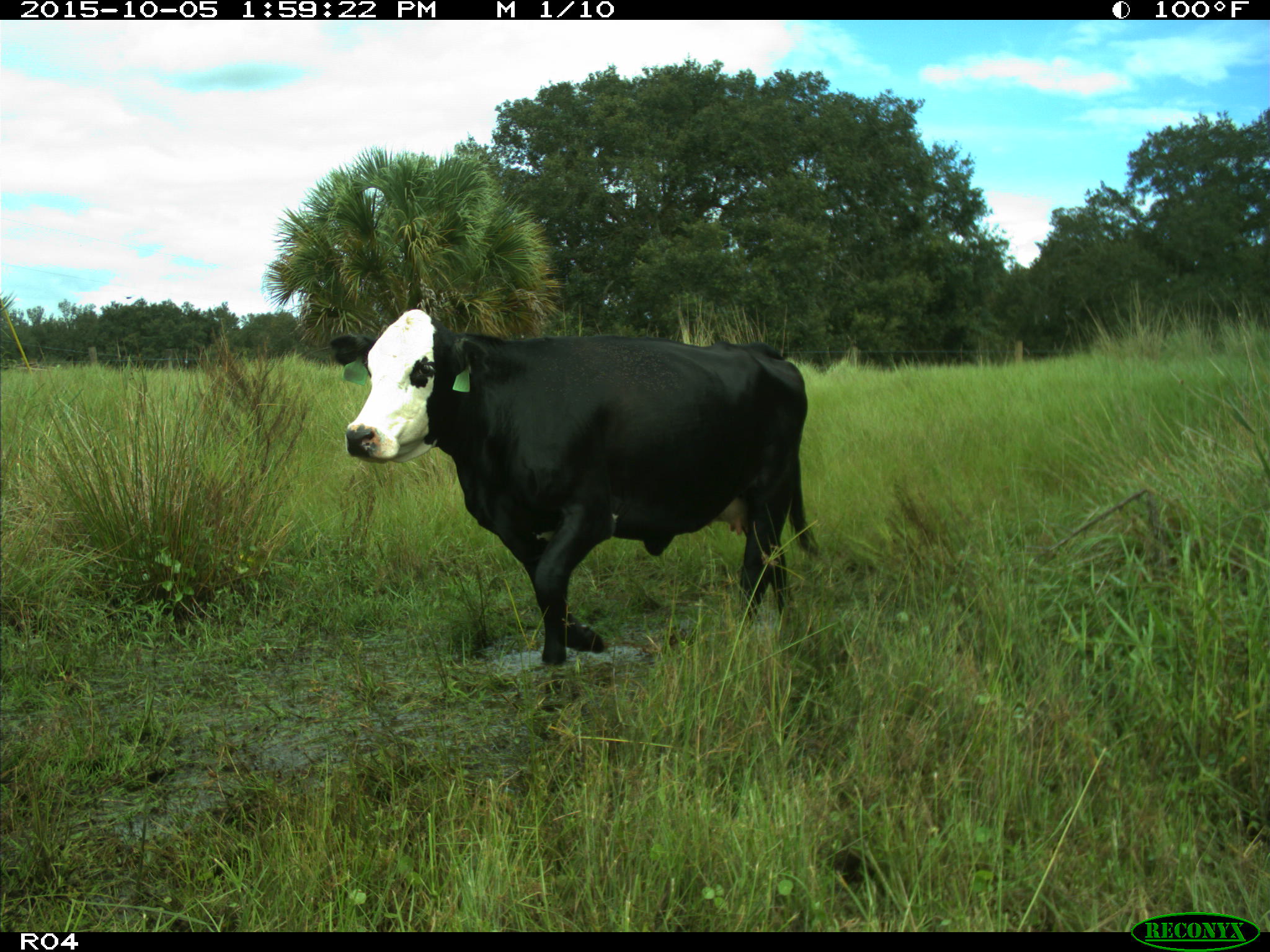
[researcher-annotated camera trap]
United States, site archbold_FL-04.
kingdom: Animalia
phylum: Chordata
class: Mammalia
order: Artiodactyla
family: Bovidae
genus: Bos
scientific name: Bos taurus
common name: domestic cow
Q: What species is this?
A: Bos taurus (domestic cow).